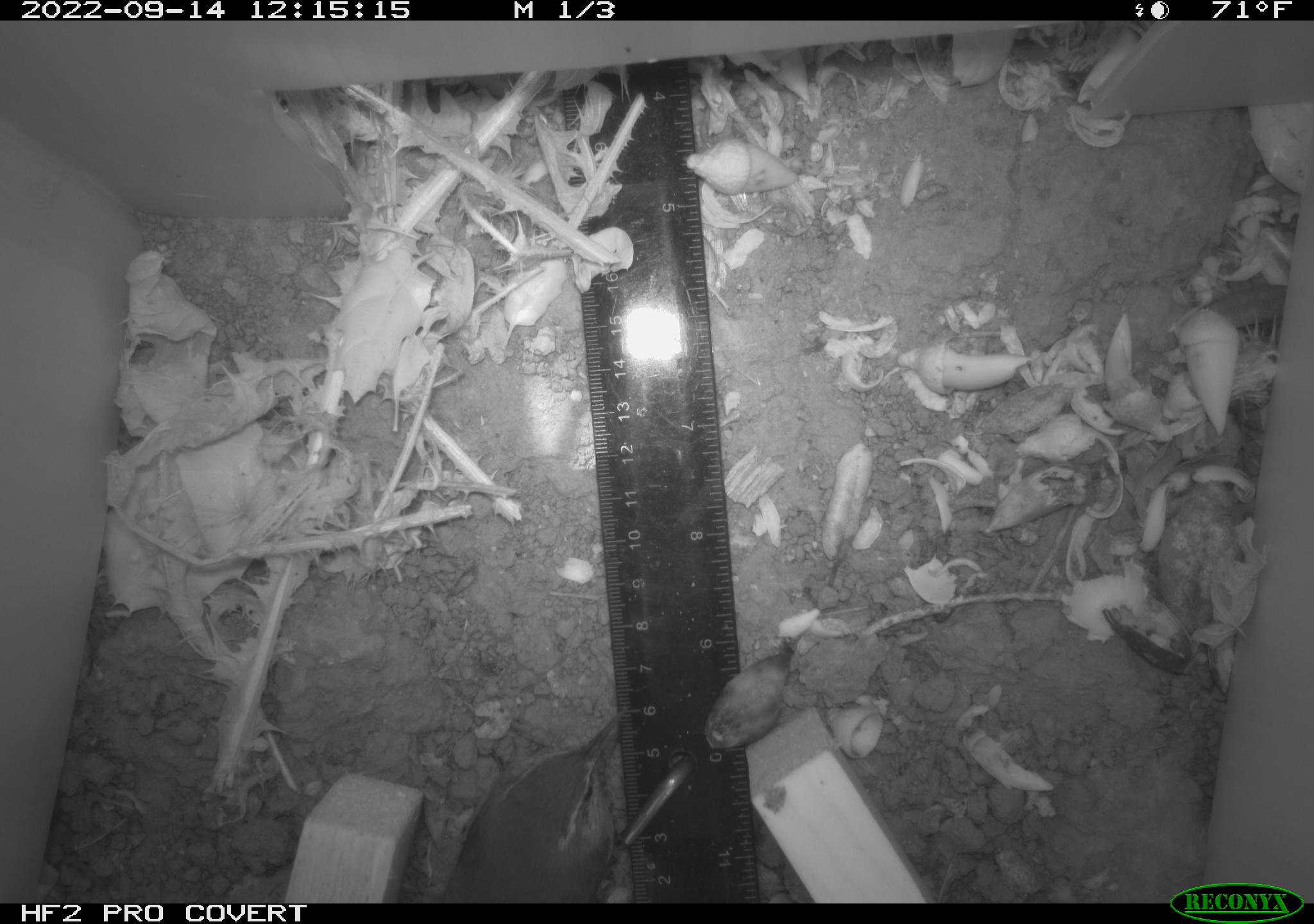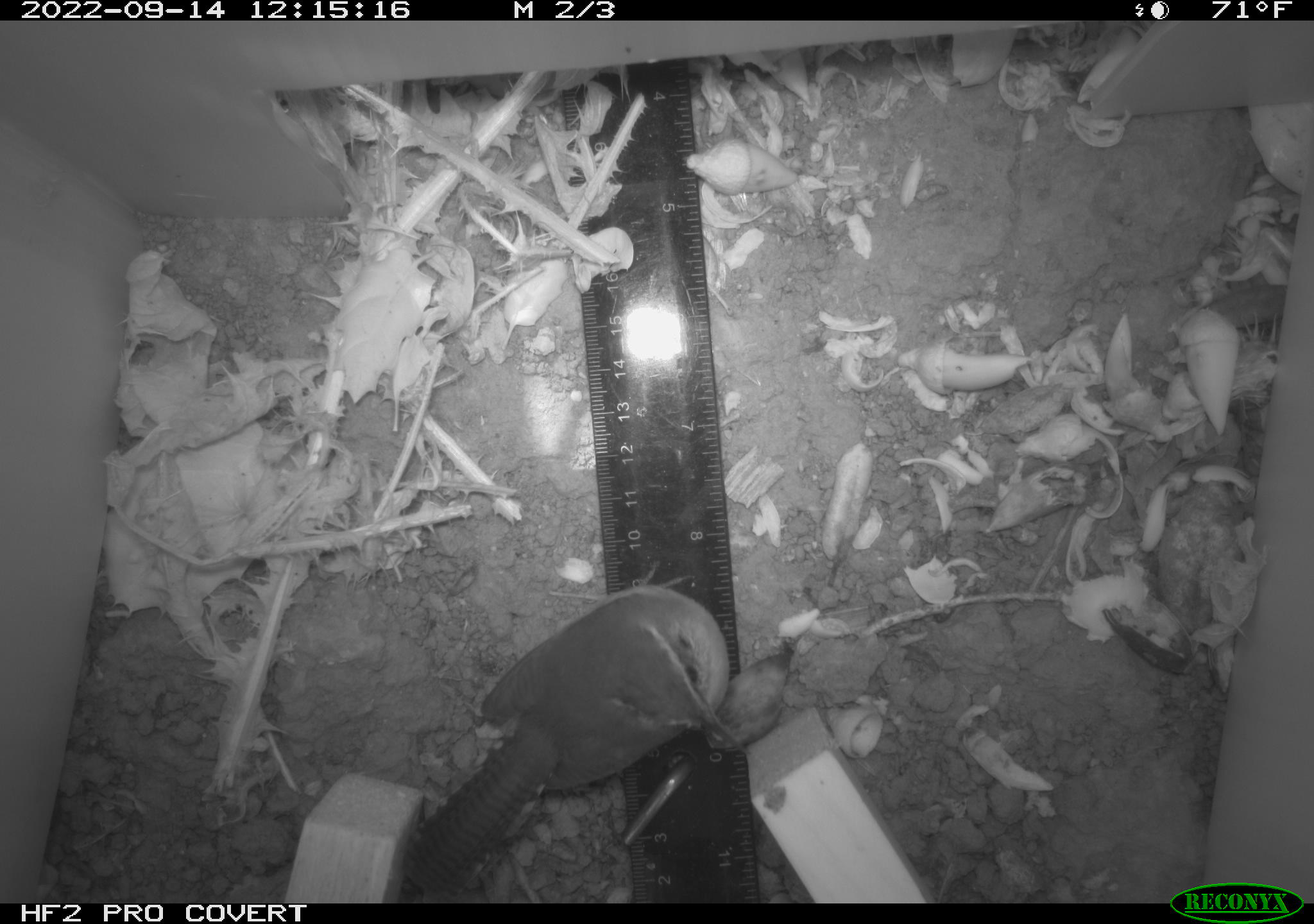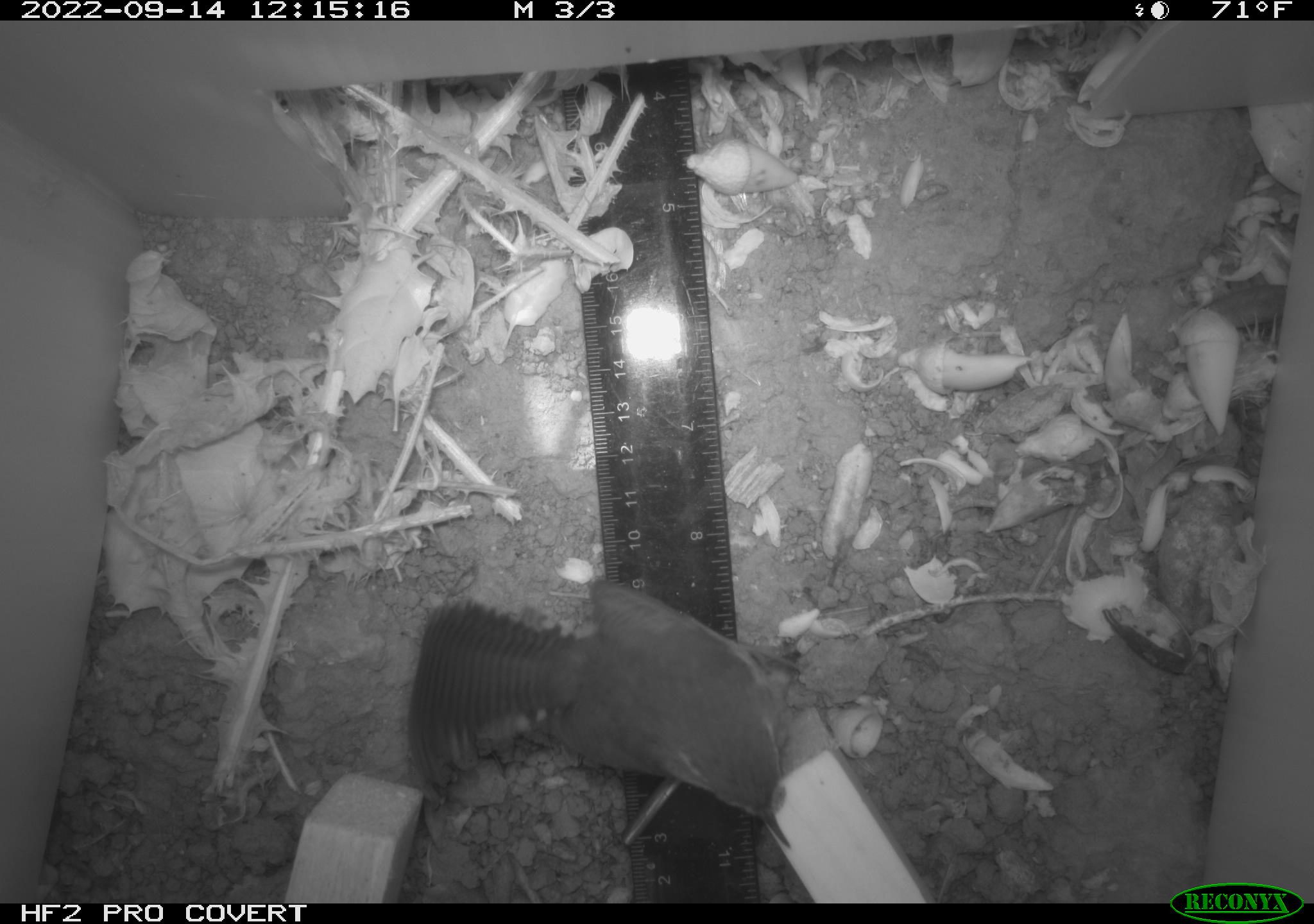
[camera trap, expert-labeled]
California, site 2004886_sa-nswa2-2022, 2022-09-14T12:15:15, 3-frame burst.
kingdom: Animalia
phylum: Chordata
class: Aves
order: Passeriformes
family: Troglodytidae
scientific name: Troglodytidae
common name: wren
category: troglodytidae family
Troglodytidae family (wren) (Troglodytidae).